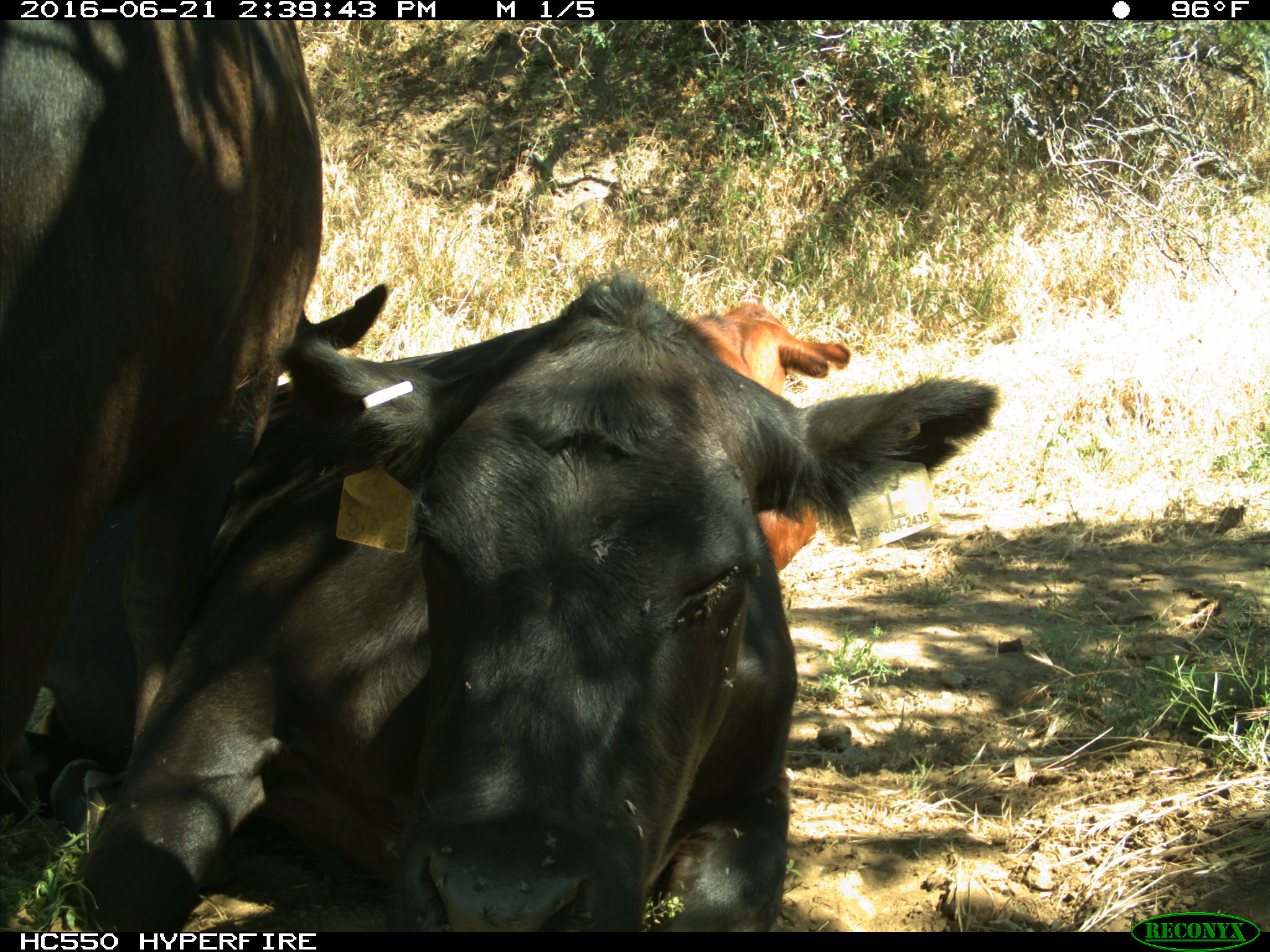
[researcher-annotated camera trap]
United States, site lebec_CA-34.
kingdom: Animalia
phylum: Chordata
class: Mammalia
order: Artiodactyla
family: Bovidae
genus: Bos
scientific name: Bos taurus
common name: domestic cow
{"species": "Bos taurus (domestic cow)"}